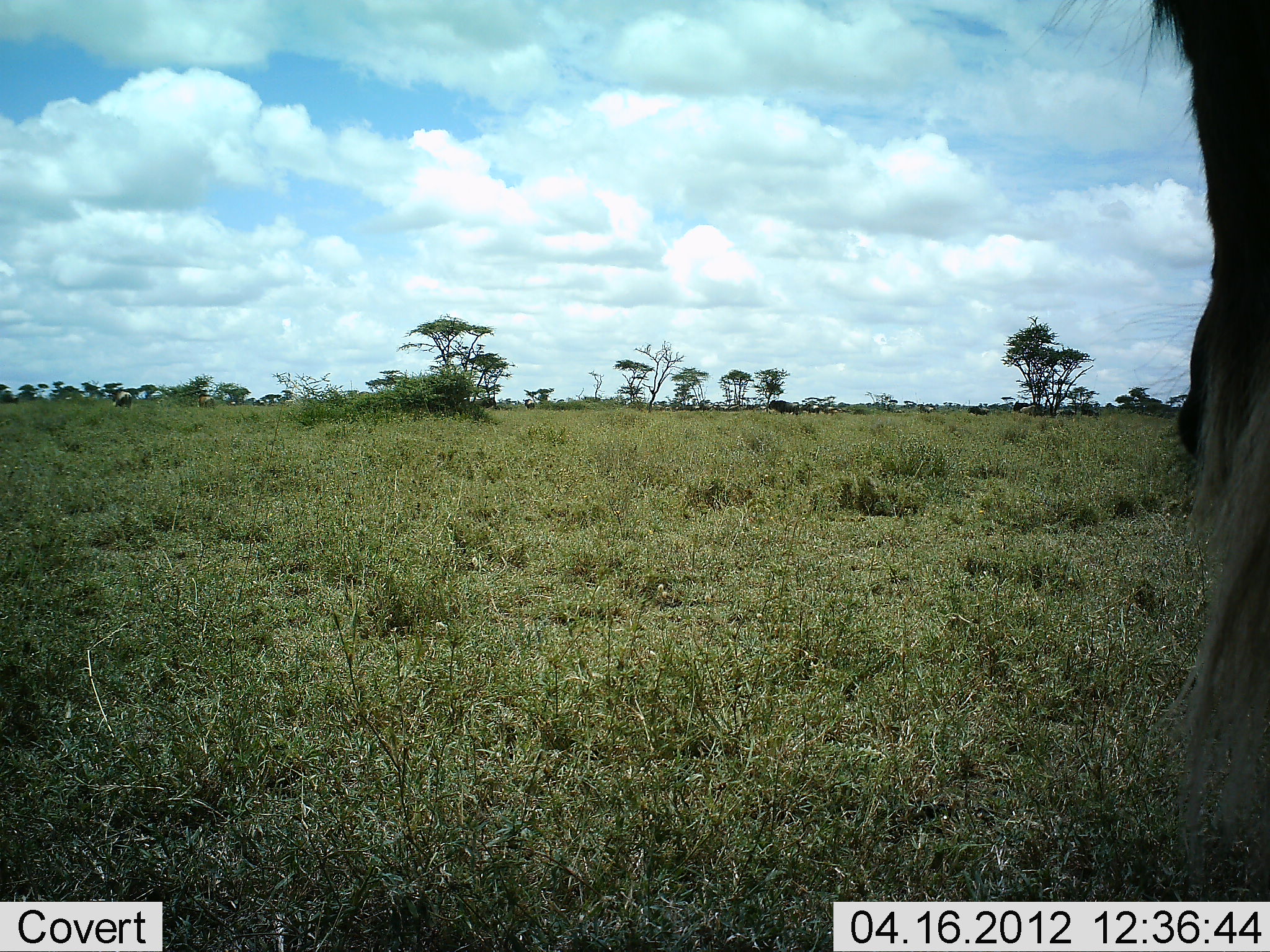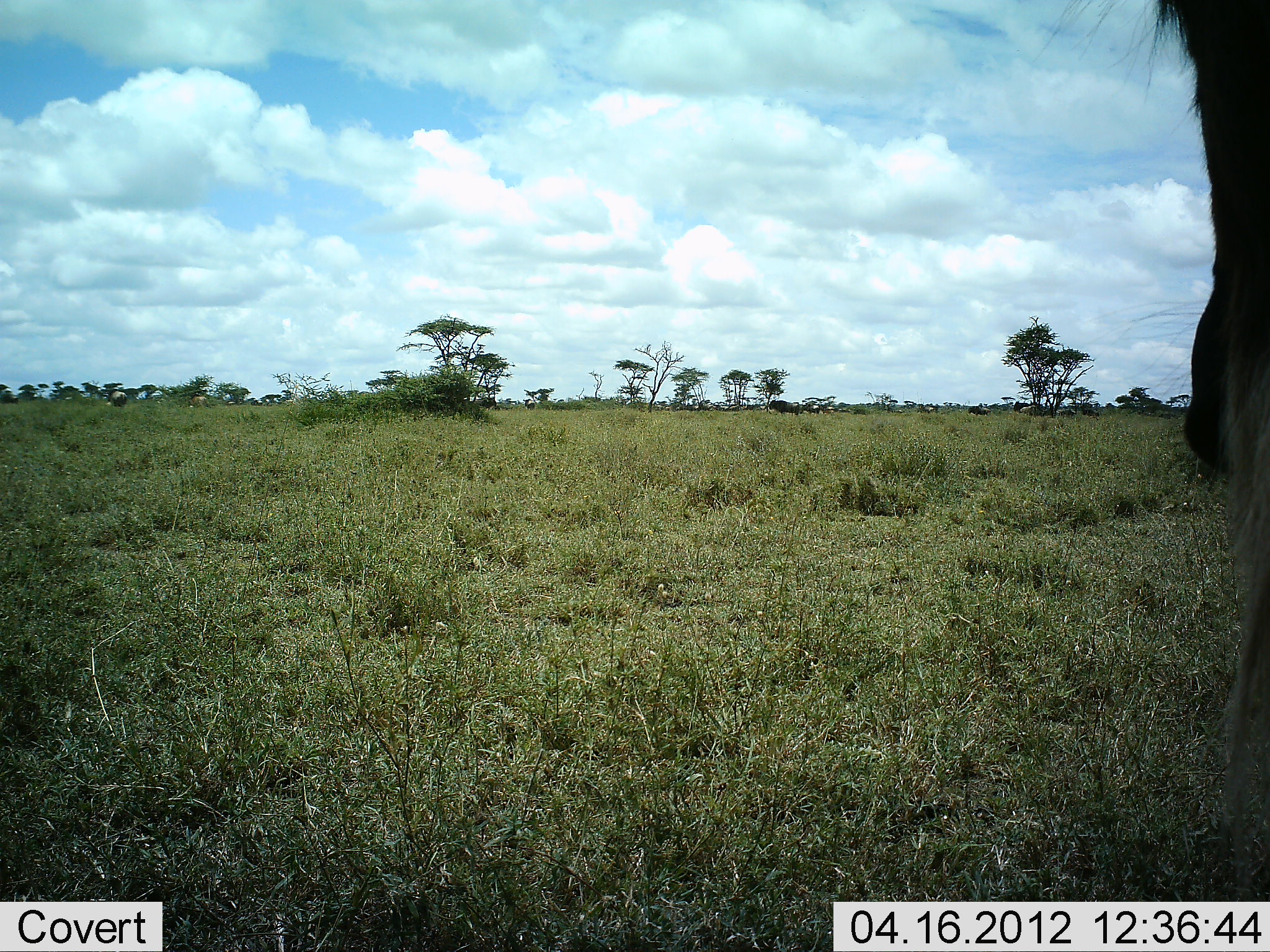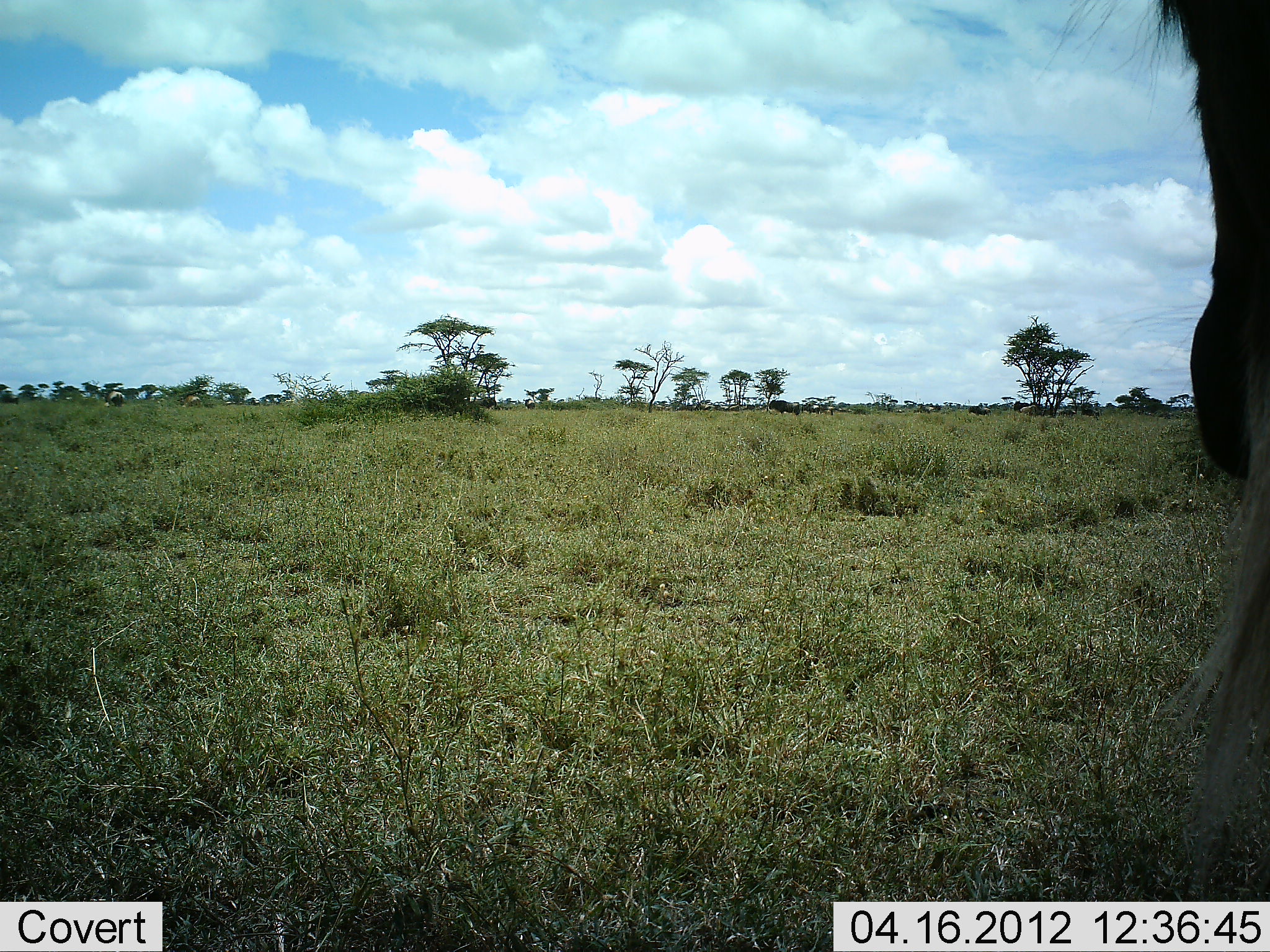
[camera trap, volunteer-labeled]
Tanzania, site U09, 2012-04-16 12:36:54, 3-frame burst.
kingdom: Animalia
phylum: Chordata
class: Mammalia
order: Artiodactyla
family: Bovidae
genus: Connochaetes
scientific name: Connochaetes taurinus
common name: blue wildebeest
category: wildebeest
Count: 1.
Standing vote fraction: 93%.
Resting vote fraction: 0%.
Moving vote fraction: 13%.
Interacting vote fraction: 0%.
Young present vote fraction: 0%.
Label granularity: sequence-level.